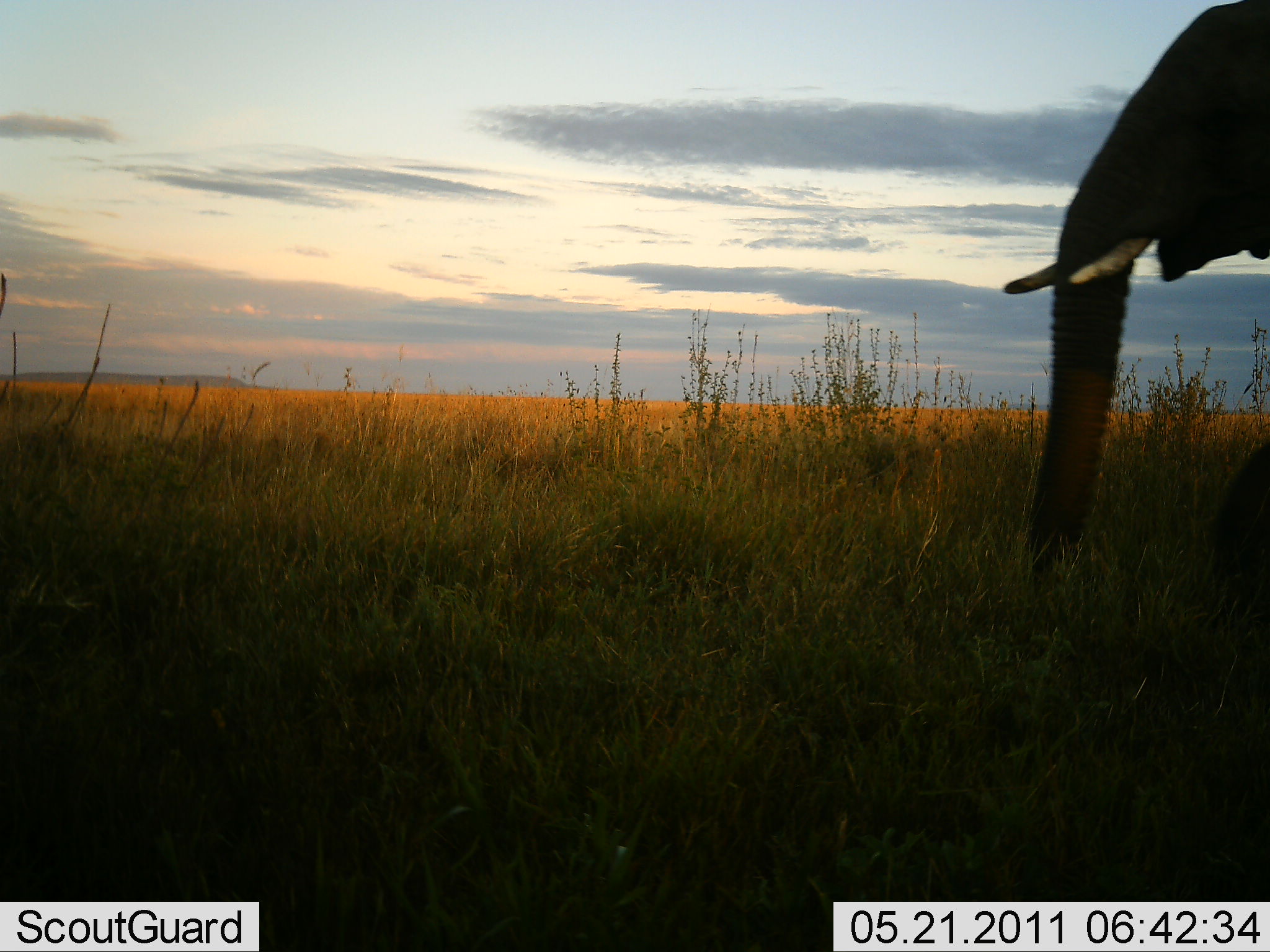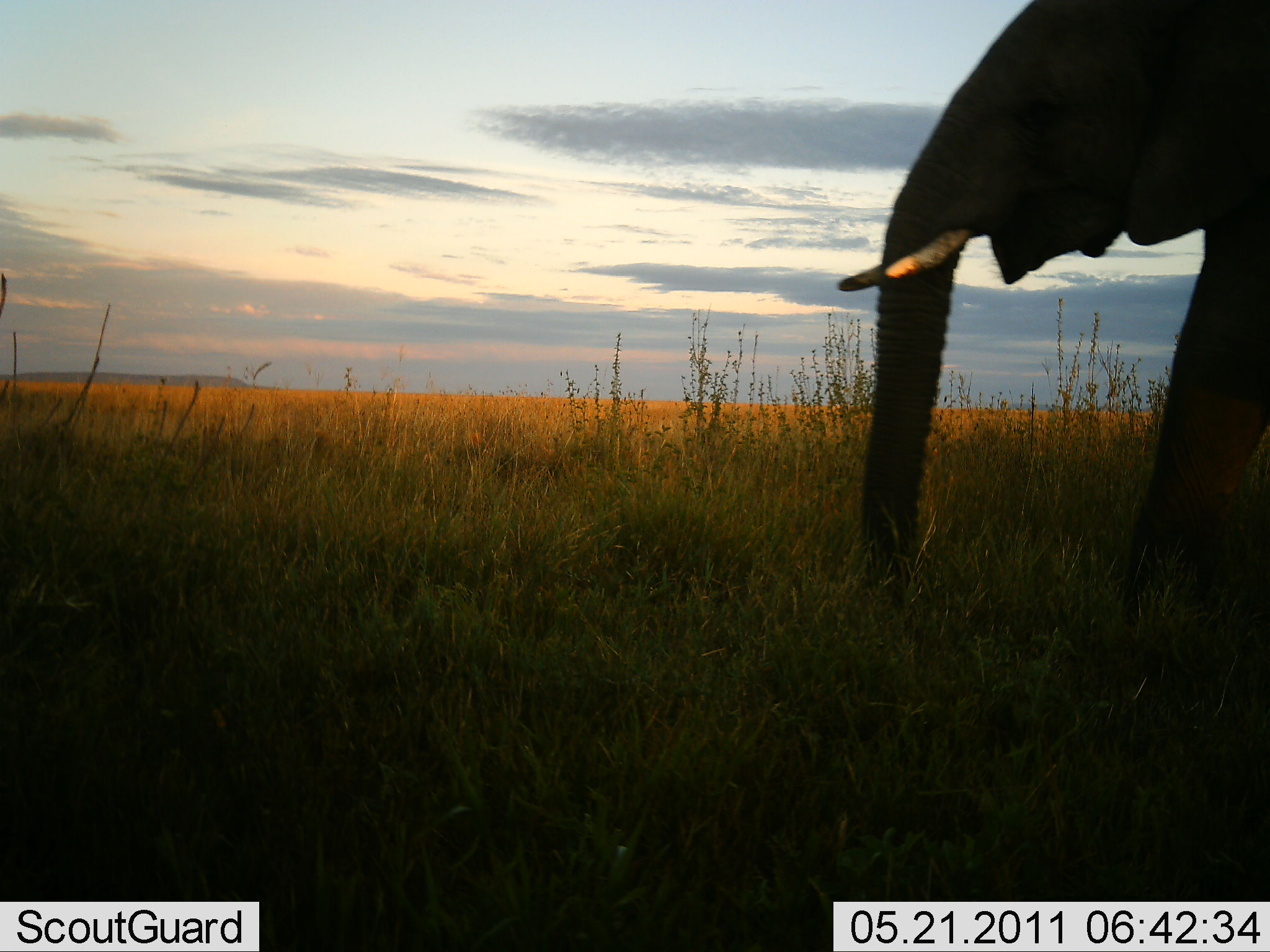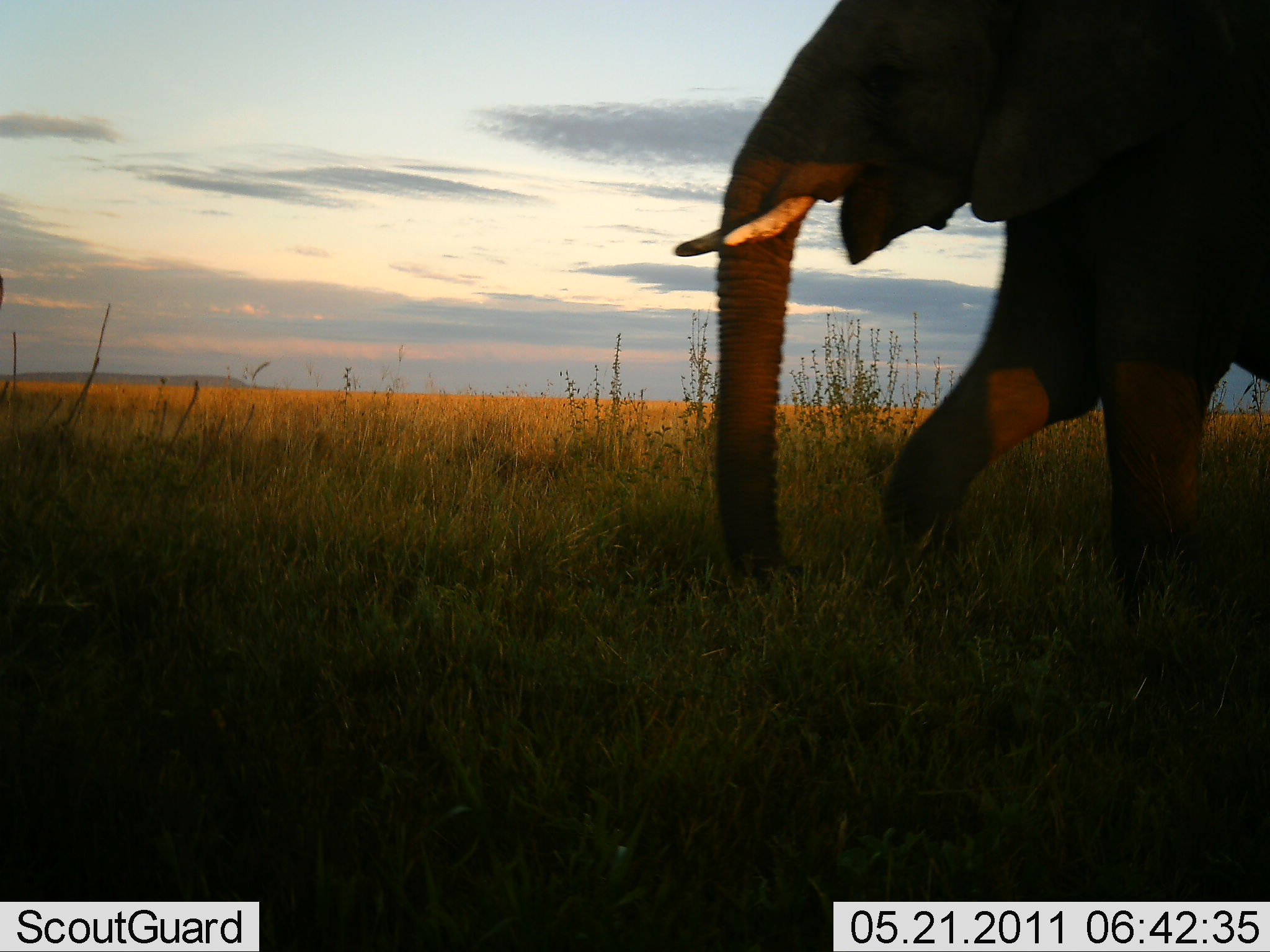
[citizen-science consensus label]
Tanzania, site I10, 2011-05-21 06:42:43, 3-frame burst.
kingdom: Animalia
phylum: Chordata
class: Mammalia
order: Proboscidea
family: Elephantidae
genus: Loxodonta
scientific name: Loxodonta africana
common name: african bush elephant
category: elephant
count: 1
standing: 0%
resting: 0%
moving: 100%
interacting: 0%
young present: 0%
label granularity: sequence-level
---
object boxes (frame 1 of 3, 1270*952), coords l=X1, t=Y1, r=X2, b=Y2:
animal: l=997, t=0, r=1270, b=647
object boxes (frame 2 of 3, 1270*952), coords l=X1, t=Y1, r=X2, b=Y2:
animal: l=838, t=0, r=1270, b=648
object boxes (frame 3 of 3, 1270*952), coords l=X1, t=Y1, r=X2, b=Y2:
animal: l=674, t=0, r=1270, b=648